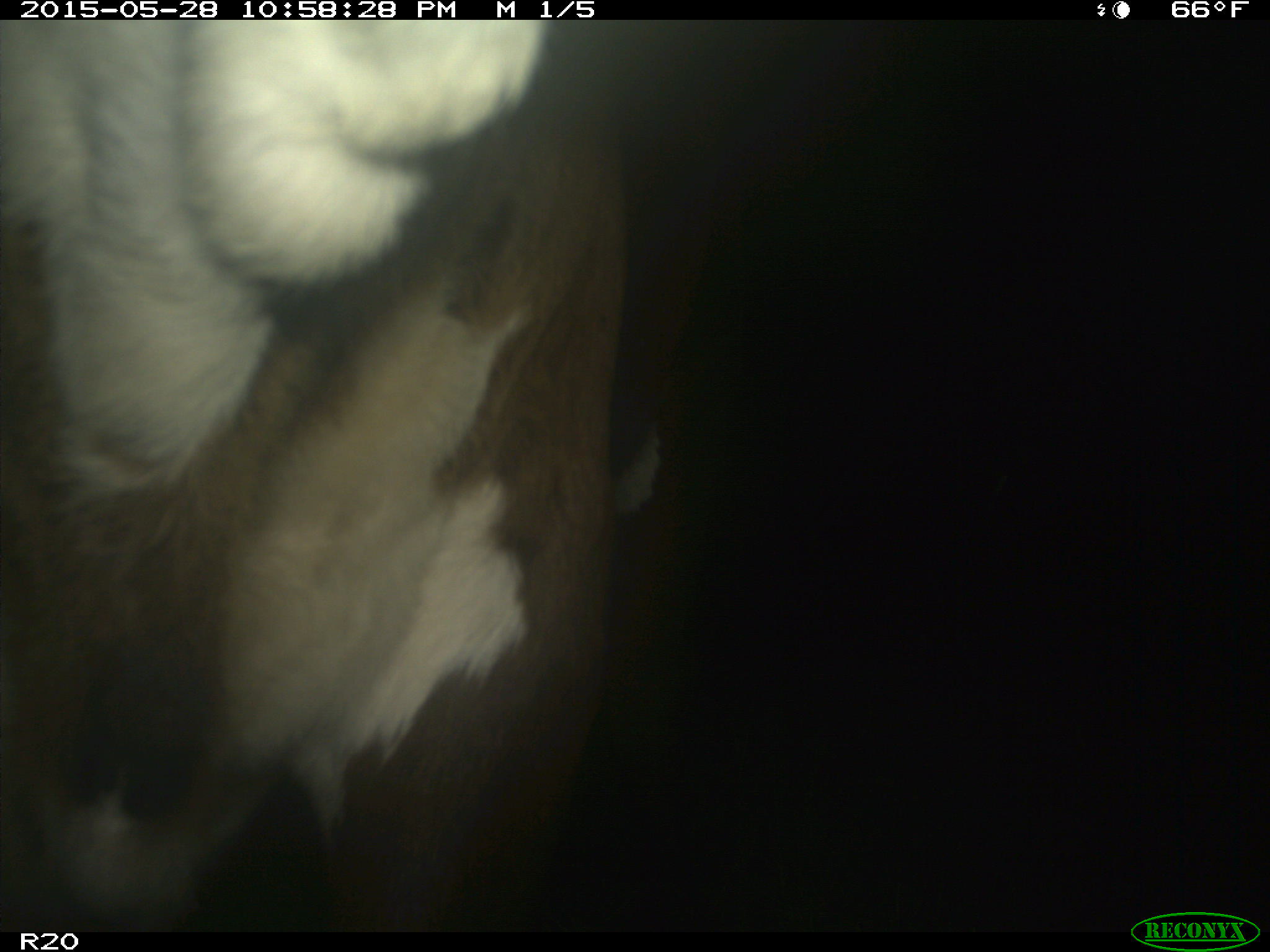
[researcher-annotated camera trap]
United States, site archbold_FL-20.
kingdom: Animalia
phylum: Chordata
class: Mammalia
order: Artiodactyla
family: Bovidae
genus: Bos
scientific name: Bos taurus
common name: domestic cow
Bos taurus (domestic cow).